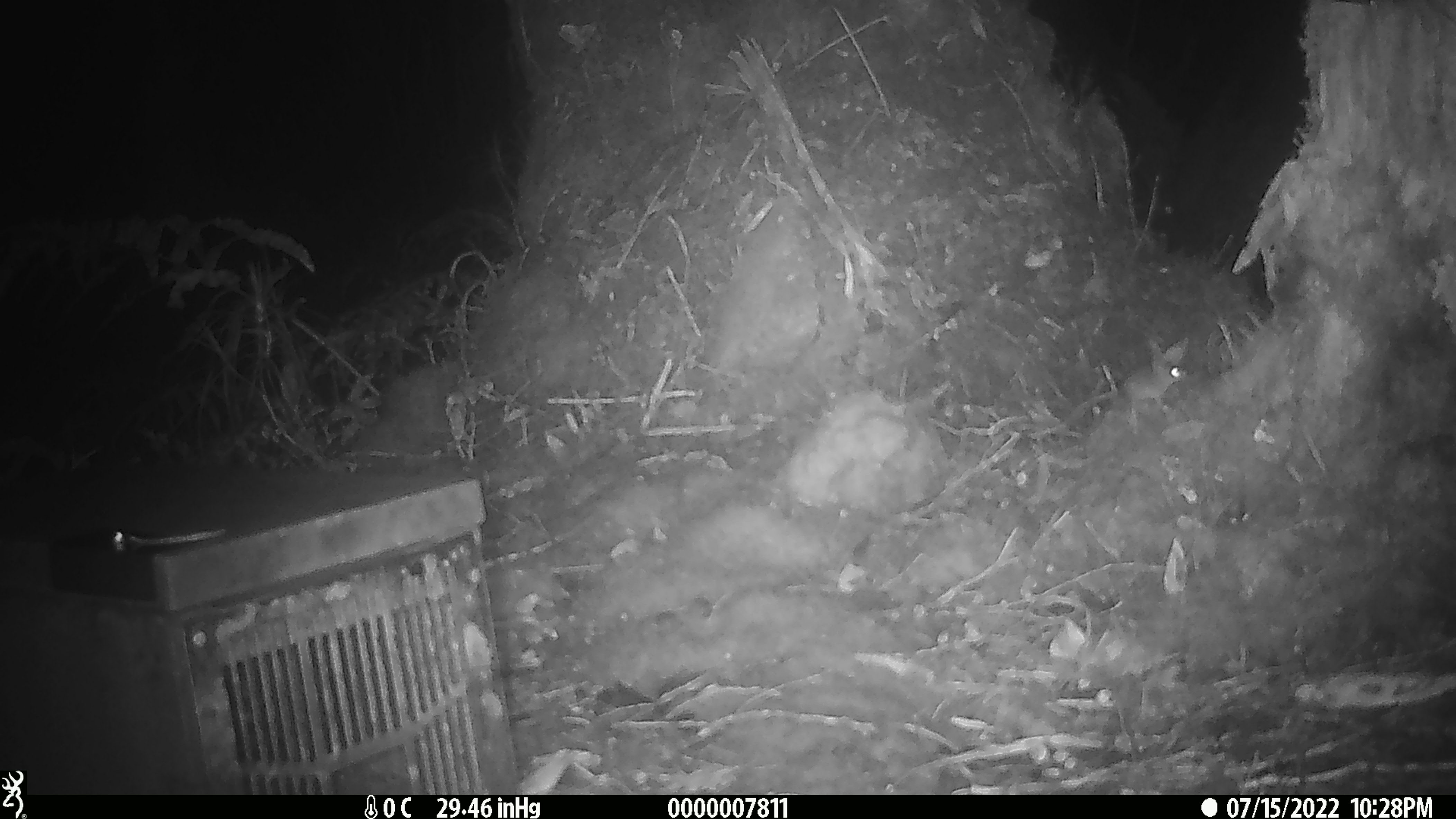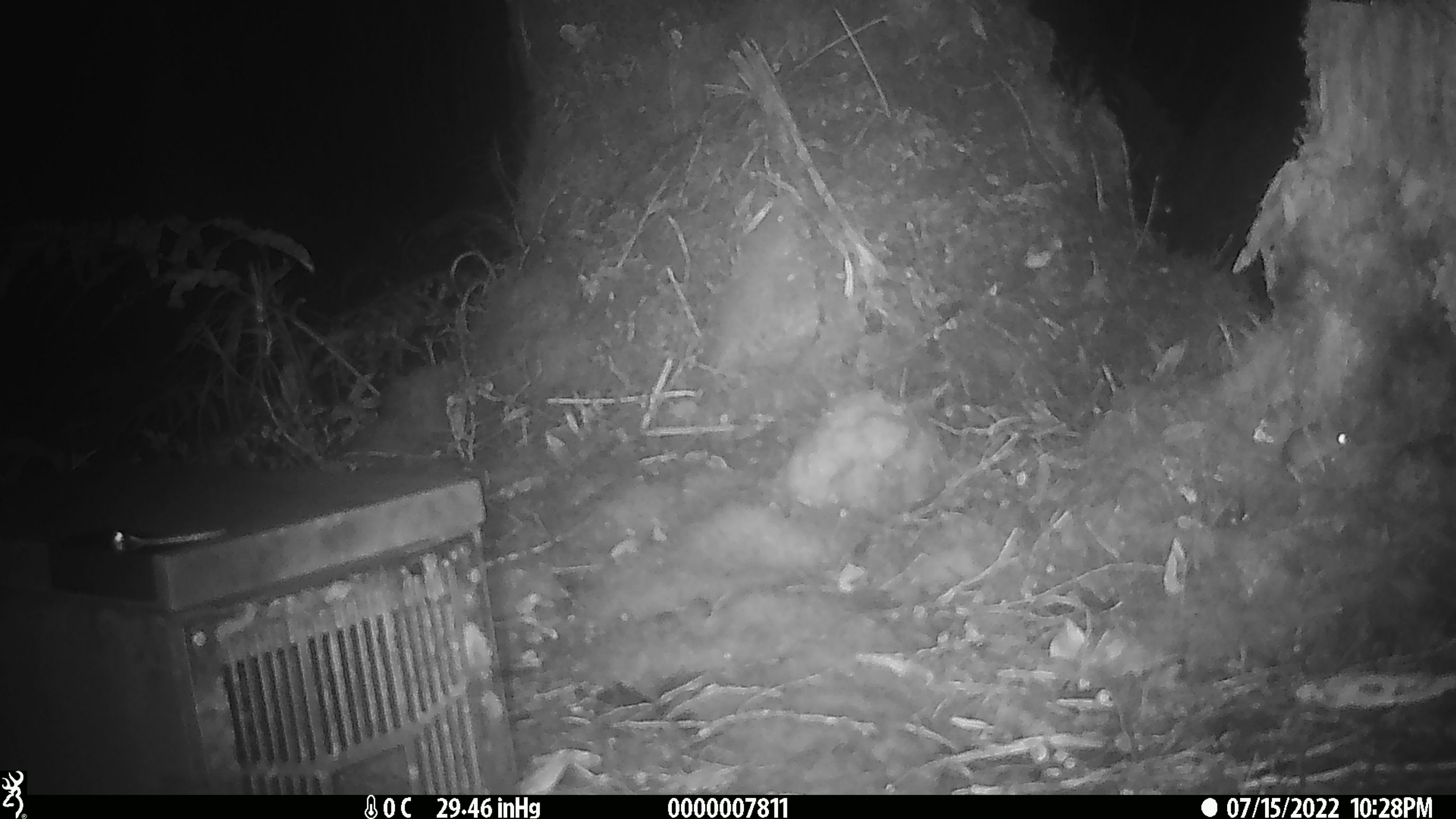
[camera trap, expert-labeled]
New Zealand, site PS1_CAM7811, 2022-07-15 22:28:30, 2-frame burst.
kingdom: Animalia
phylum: Chordata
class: Mammalia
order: Rodentia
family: Muridae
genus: Mus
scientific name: Mus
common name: mouse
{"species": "mouse (Mus)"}